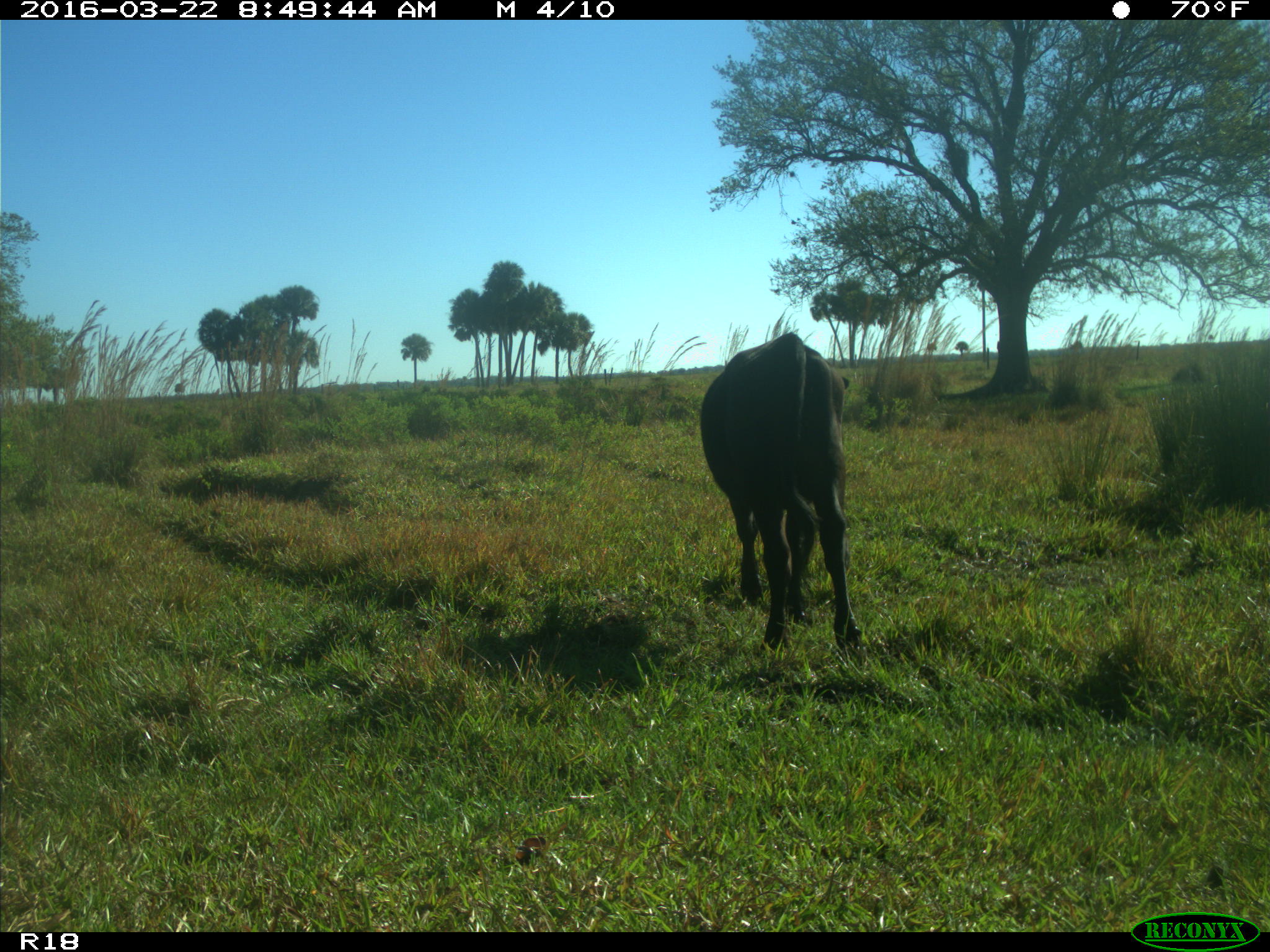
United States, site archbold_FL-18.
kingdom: Animalia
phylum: Chordata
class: Mammalia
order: Artiodactyla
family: Bovidae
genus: Bos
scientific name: Bos taurus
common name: domestic cow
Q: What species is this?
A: Bos taurus (domestic cow).